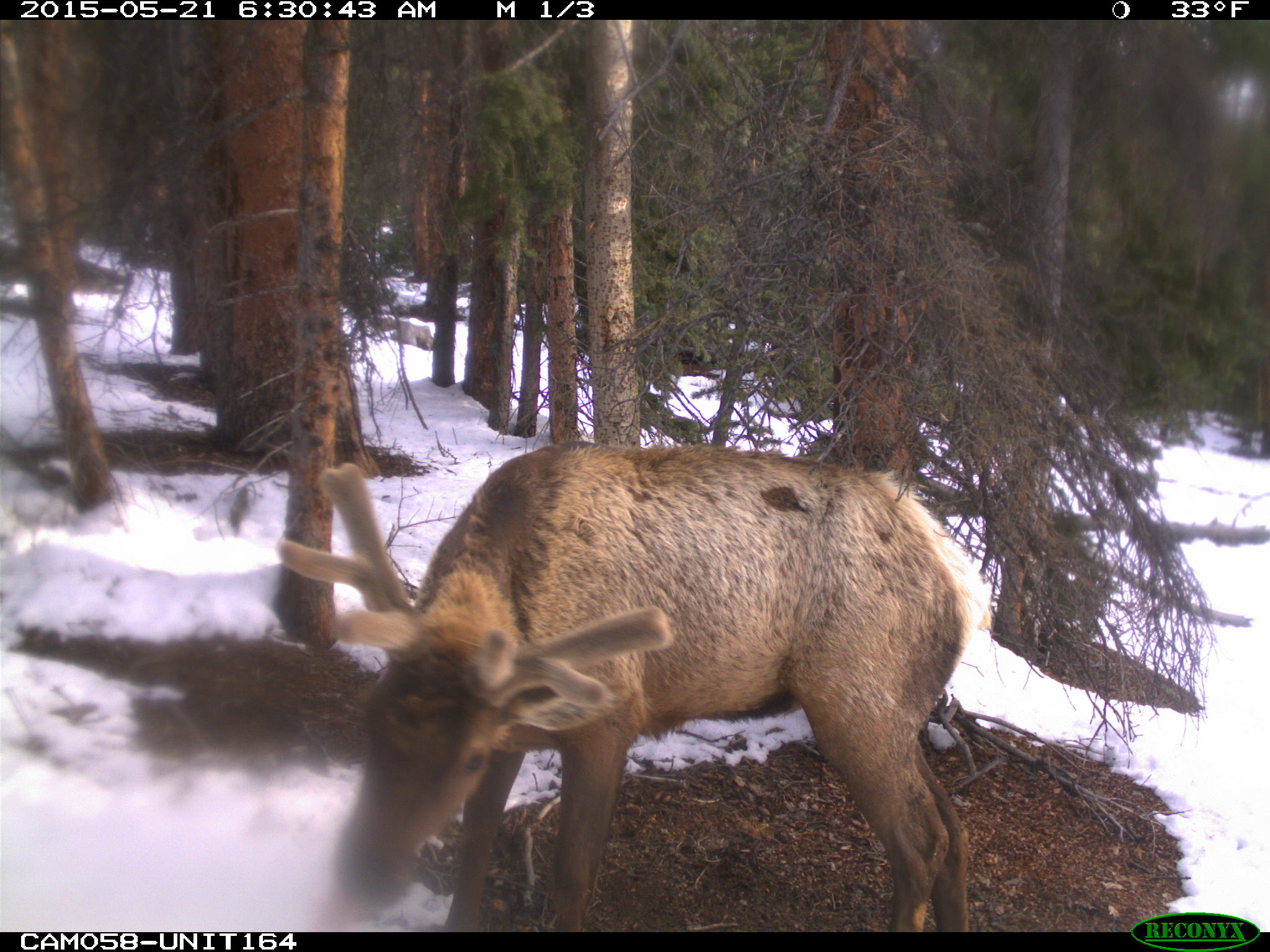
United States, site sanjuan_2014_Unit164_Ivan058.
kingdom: Animalia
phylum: Chordata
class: Mammalia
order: Artiodactyla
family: Cervidae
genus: Cervus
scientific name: Cervus elaphus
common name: red deer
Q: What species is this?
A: Cervus elaphus (red deer).